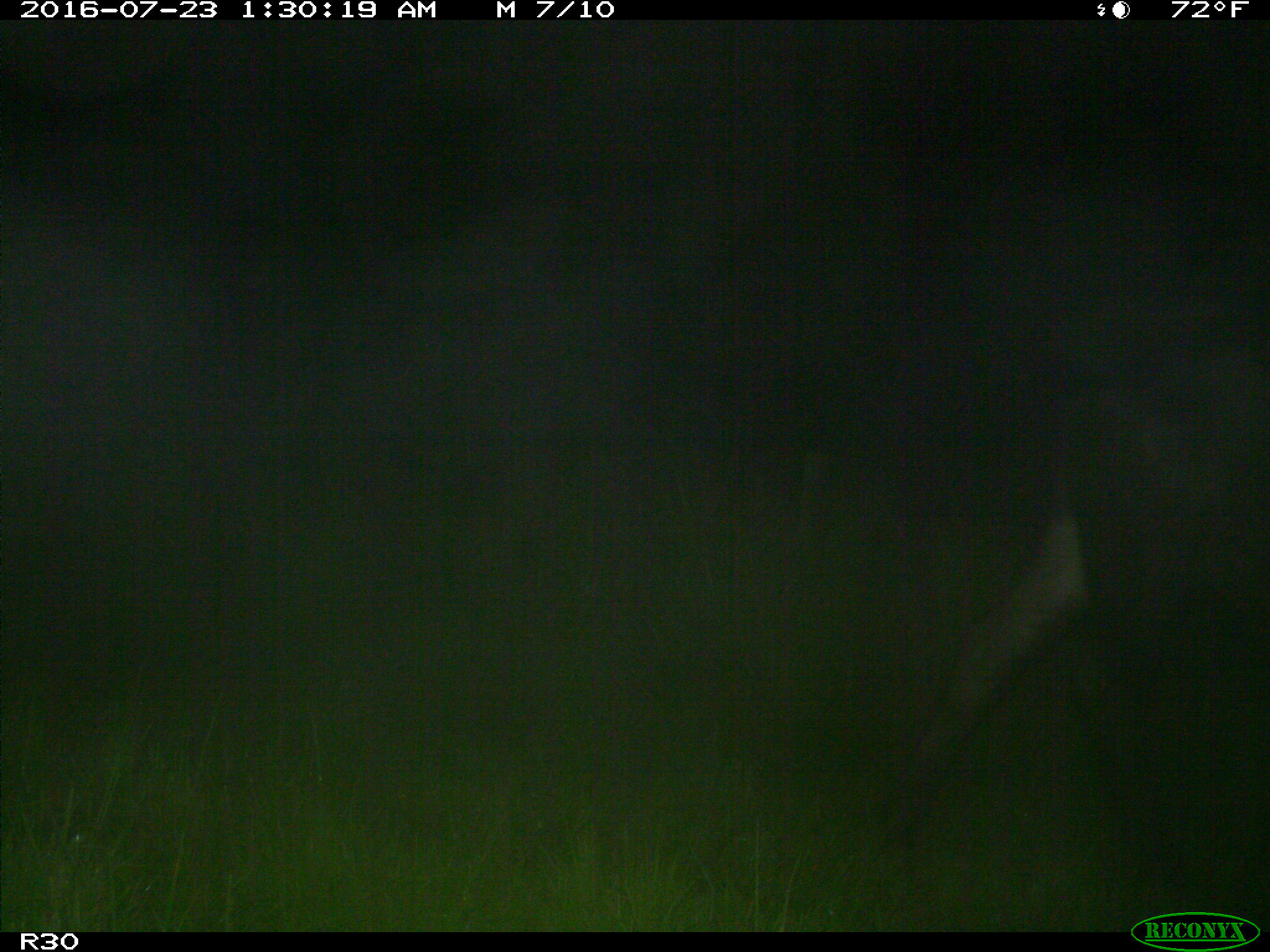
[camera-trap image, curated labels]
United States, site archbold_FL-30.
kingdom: Animalia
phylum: Chordata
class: Mammalia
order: Artiodactyla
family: Bovidae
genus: Bos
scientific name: Bos taurus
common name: domestic cow